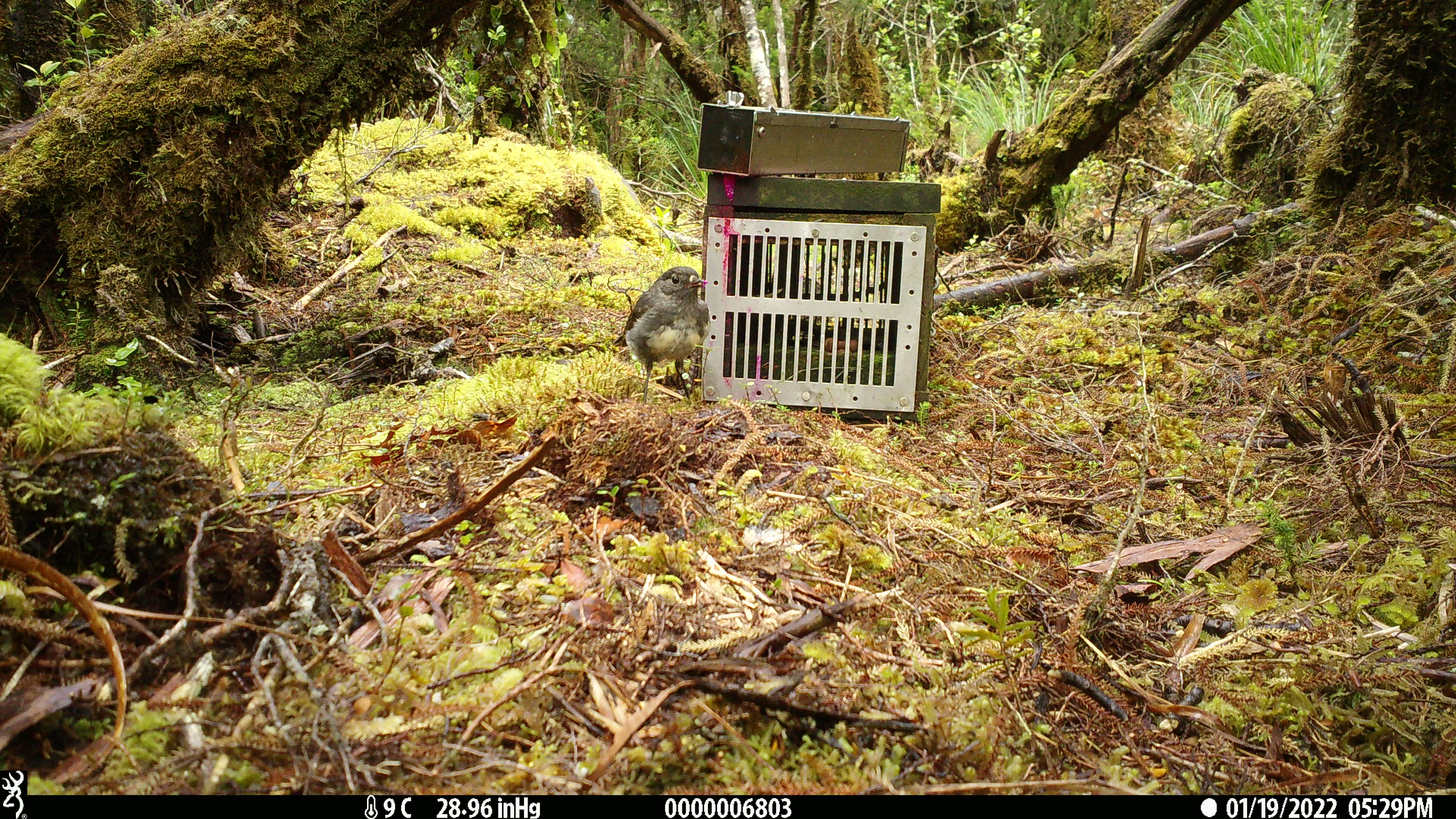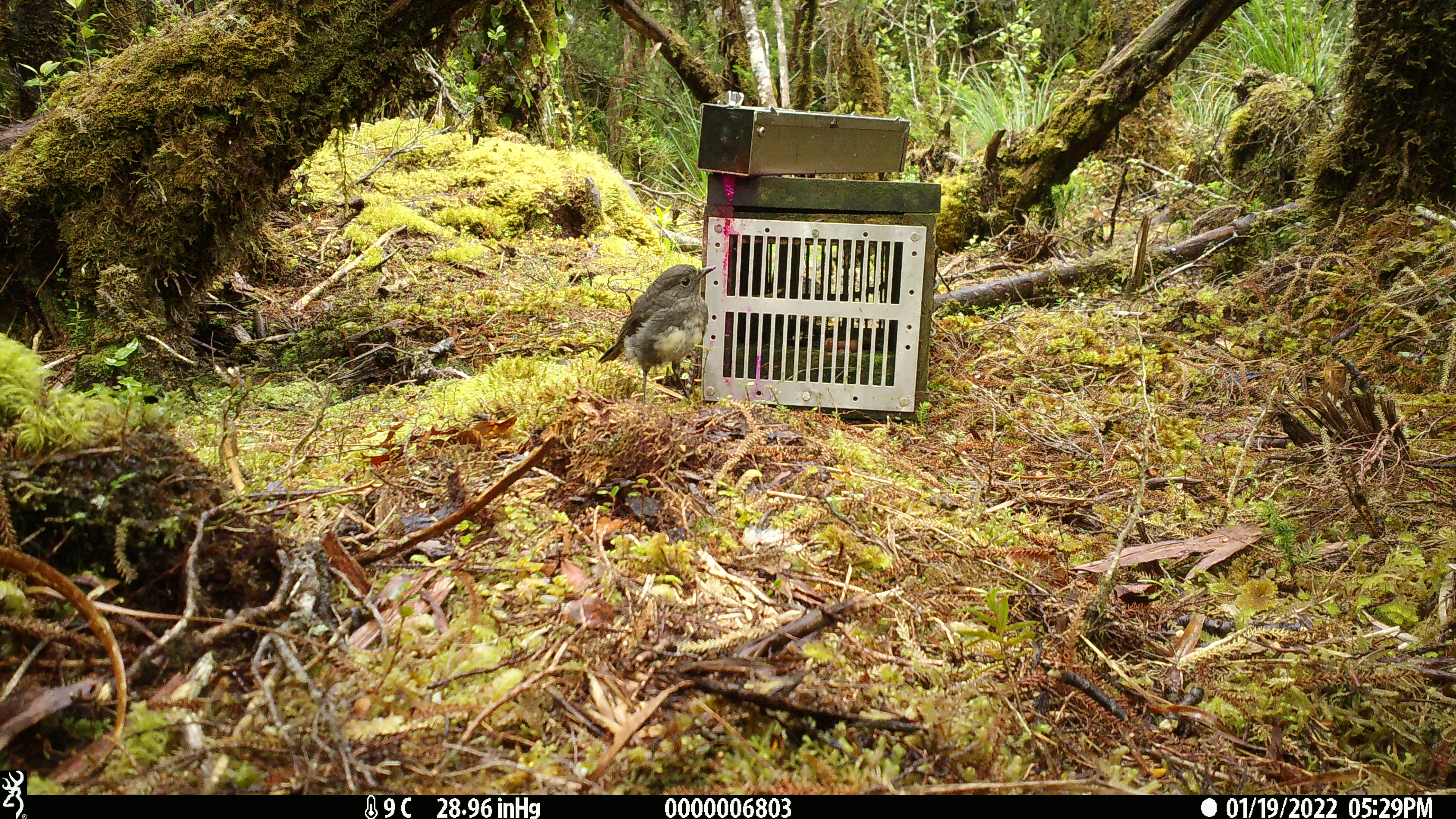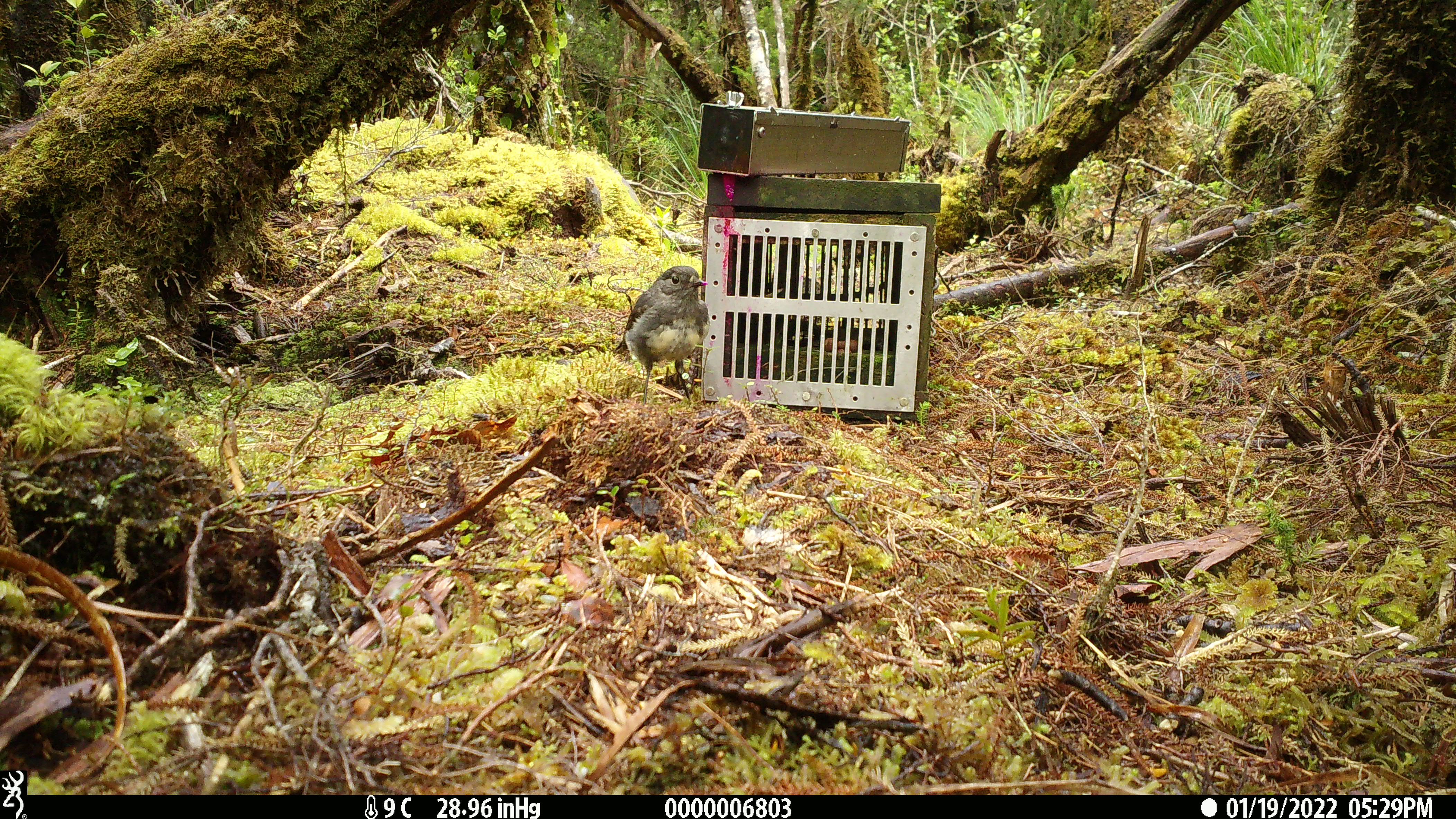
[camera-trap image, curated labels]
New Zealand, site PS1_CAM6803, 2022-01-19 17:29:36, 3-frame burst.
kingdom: Animalia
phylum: Chordata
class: Aves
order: Passeriformes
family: Petroicidae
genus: Petroica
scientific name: Petroica australis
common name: new zealand robin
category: robin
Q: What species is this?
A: Robin (new zealand robin) (Petroica australis).